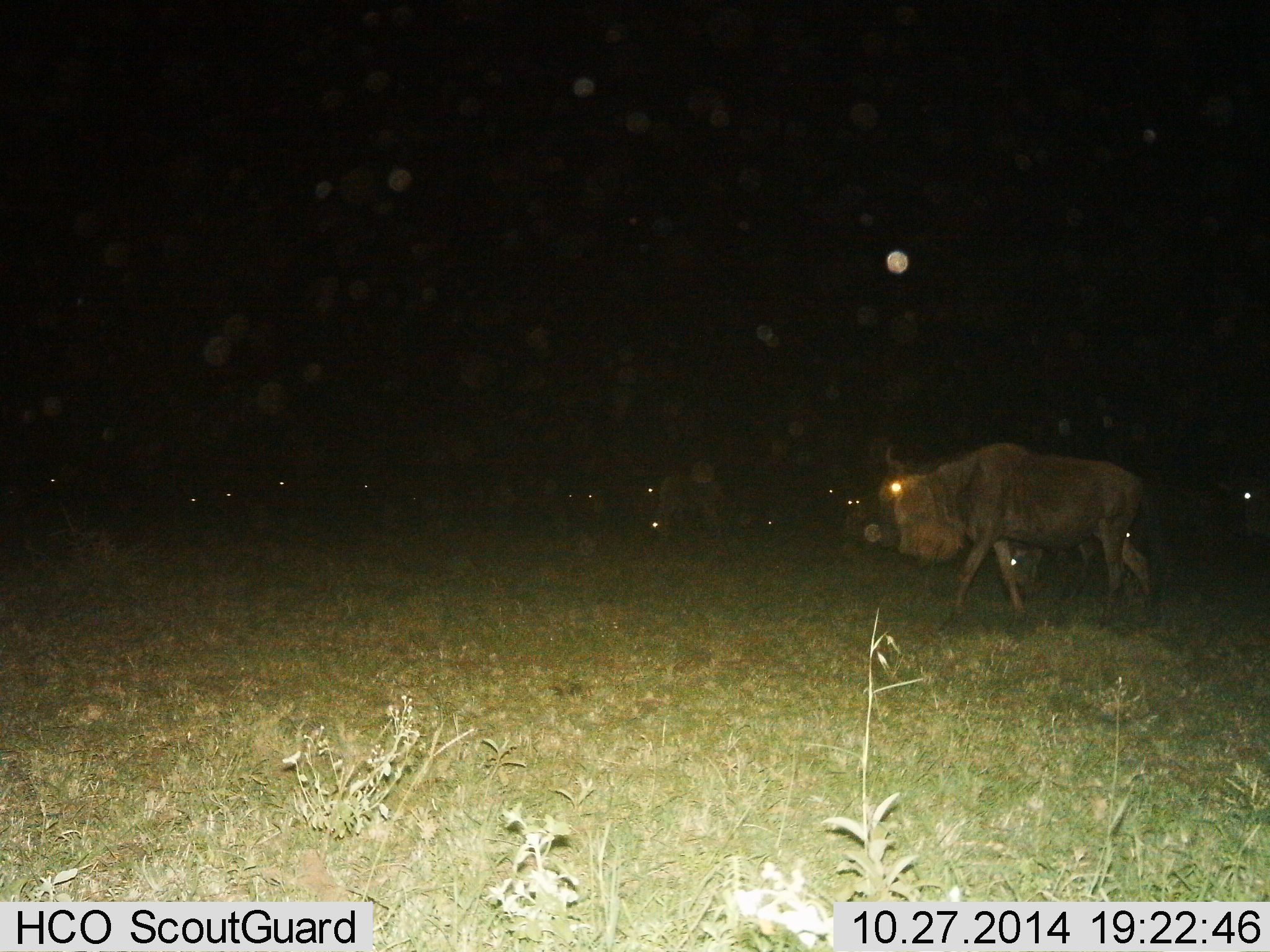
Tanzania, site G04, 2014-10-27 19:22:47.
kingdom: Animalia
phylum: Chordata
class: Mammalia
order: Artiodactyla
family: Bovidae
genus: Connochaetes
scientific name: Connochaetes taurinus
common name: blue wildebeest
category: wildebeest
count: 1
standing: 56%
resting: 11%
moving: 78%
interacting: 0%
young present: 0%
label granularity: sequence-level